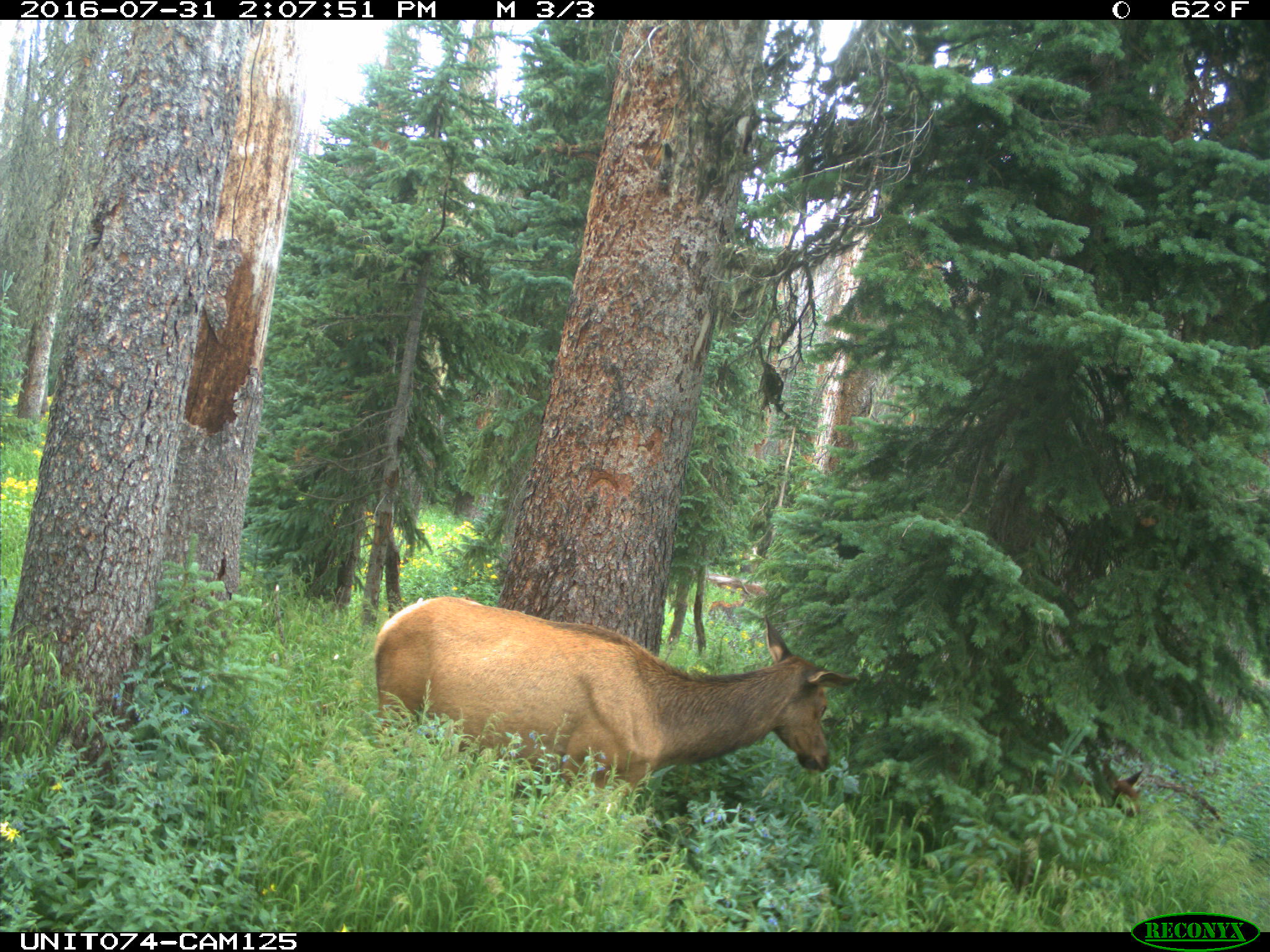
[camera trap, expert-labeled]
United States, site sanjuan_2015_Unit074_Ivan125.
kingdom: Animalia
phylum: Chordata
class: Mammalia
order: Artiodactyla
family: Cervidae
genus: Cervus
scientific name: Cervus elaphus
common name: red deer